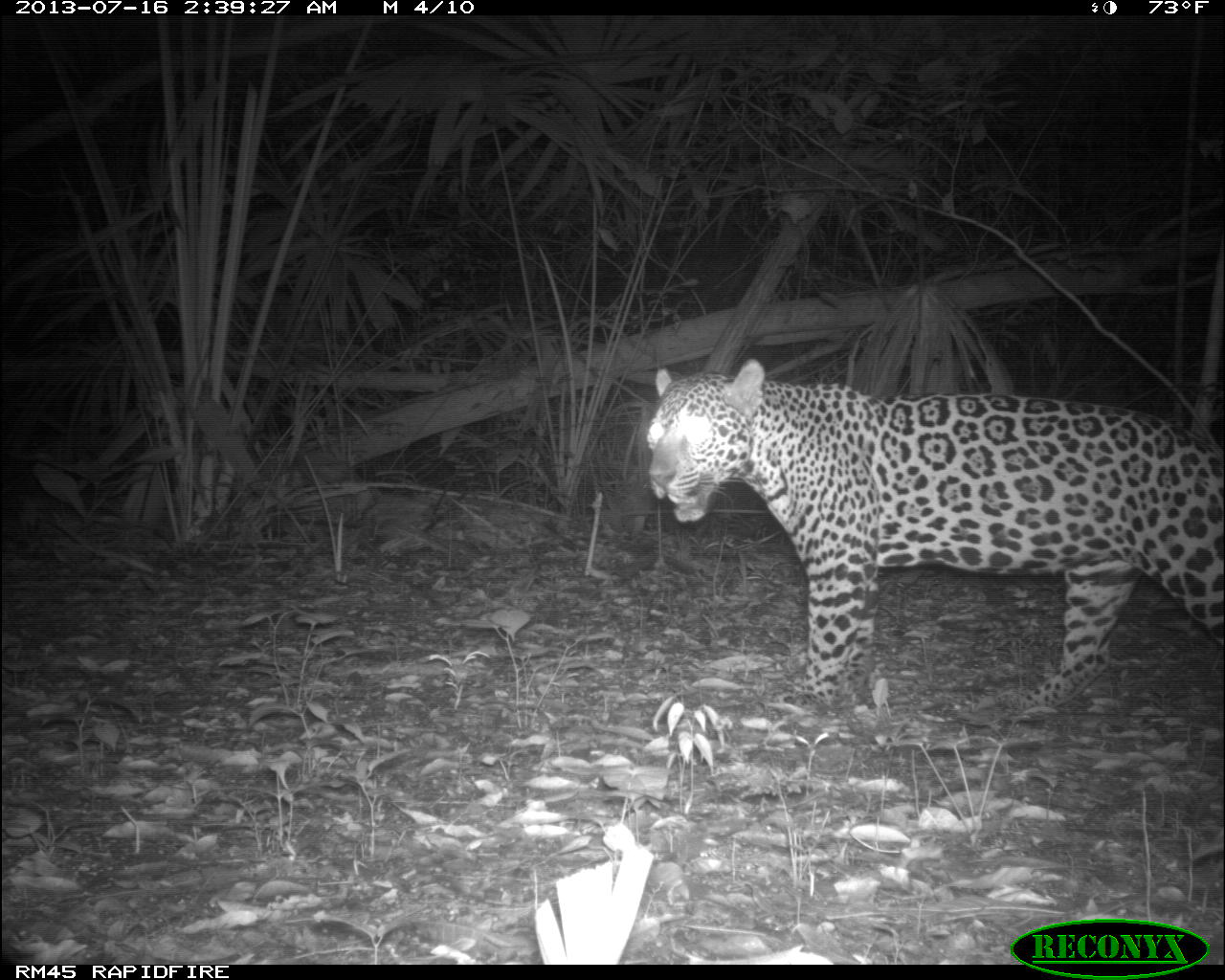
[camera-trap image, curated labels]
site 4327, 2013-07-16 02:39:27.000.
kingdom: Animalia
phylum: Chordata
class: Mammalia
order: Carnivora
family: Felidae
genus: Panthera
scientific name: Panthera onca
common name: jaguar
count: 1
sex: male